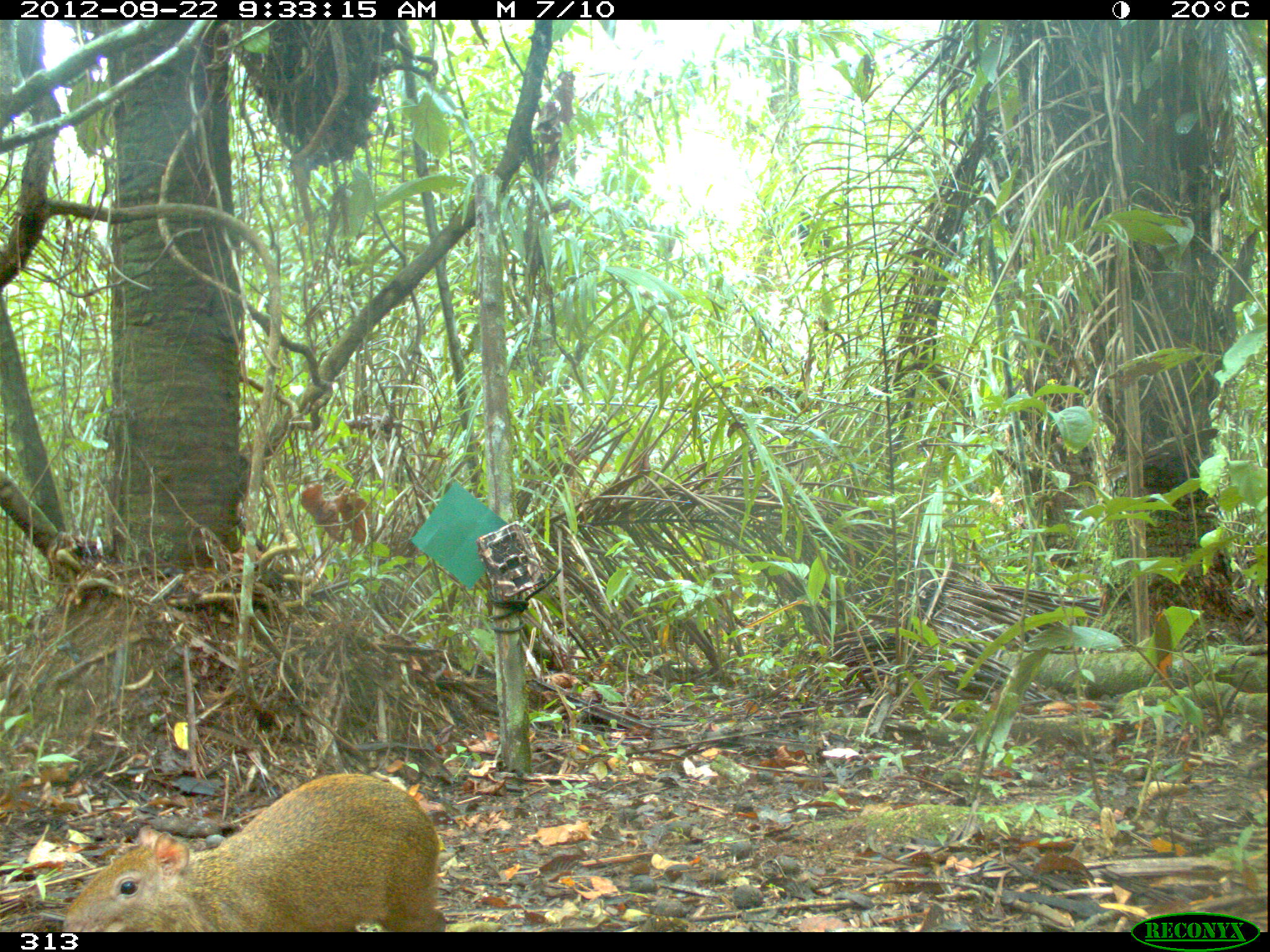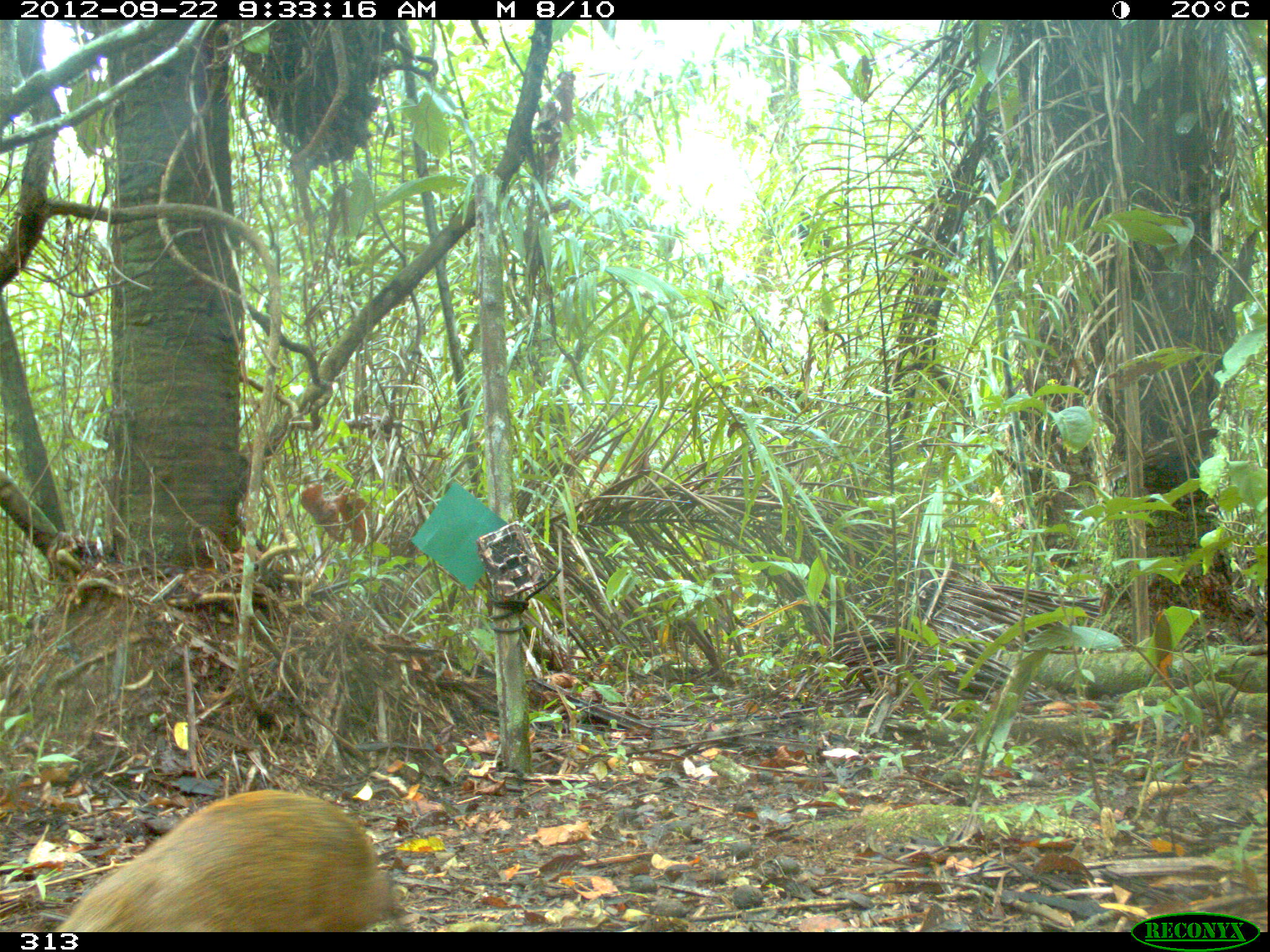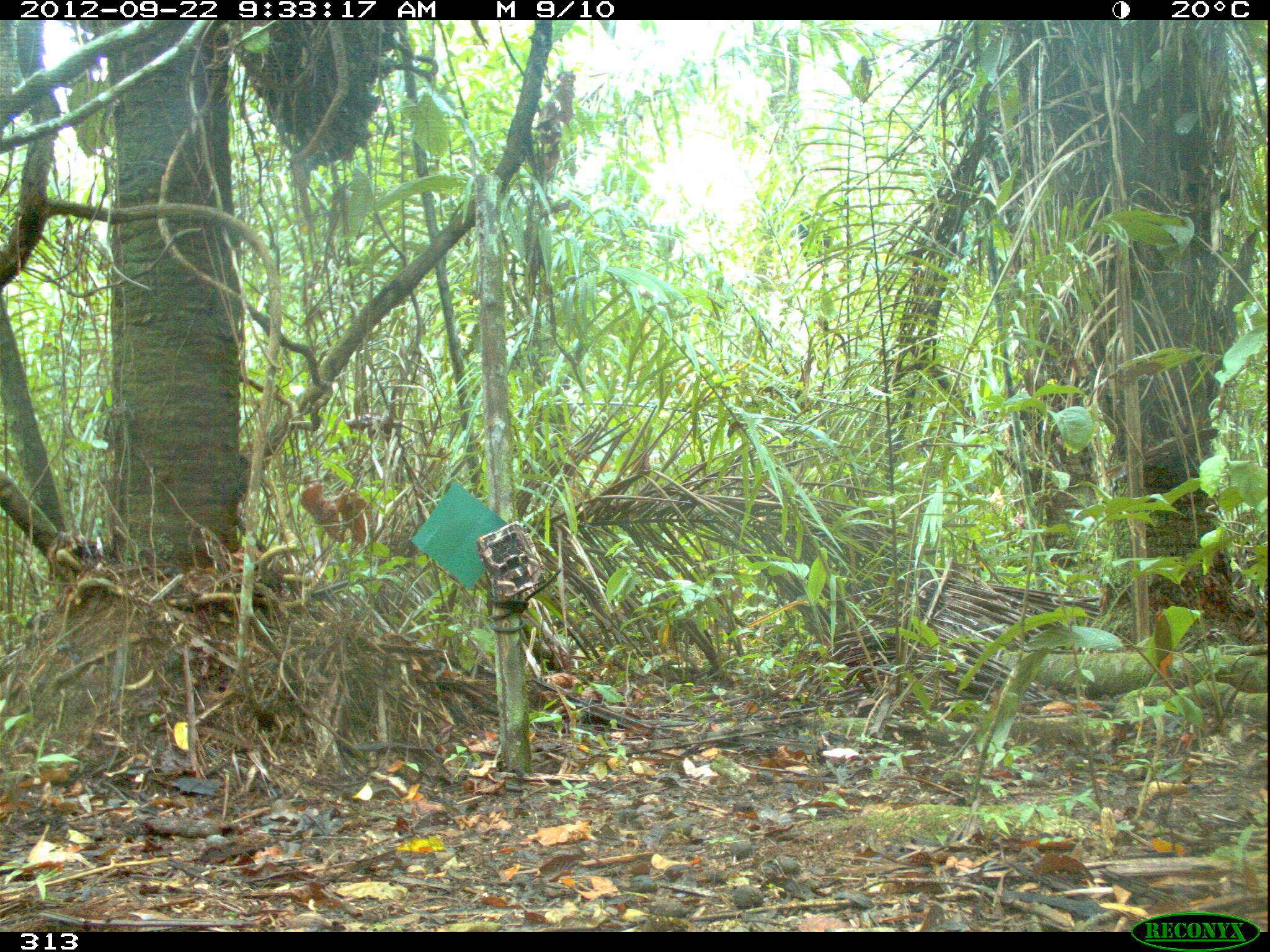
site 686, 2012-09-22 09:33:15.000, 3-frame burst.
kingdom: Animalia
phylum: Chordata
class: Mammalia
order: Rodentia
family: Dasyproctidae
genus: Dasyprocta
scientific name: Dasyprocta punctata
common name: central american agouti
Dasyprocta punctata (central american agouti).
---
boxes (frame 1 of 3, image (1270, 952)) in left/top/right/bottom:
dasyprocta punctata: 61/774/442/932